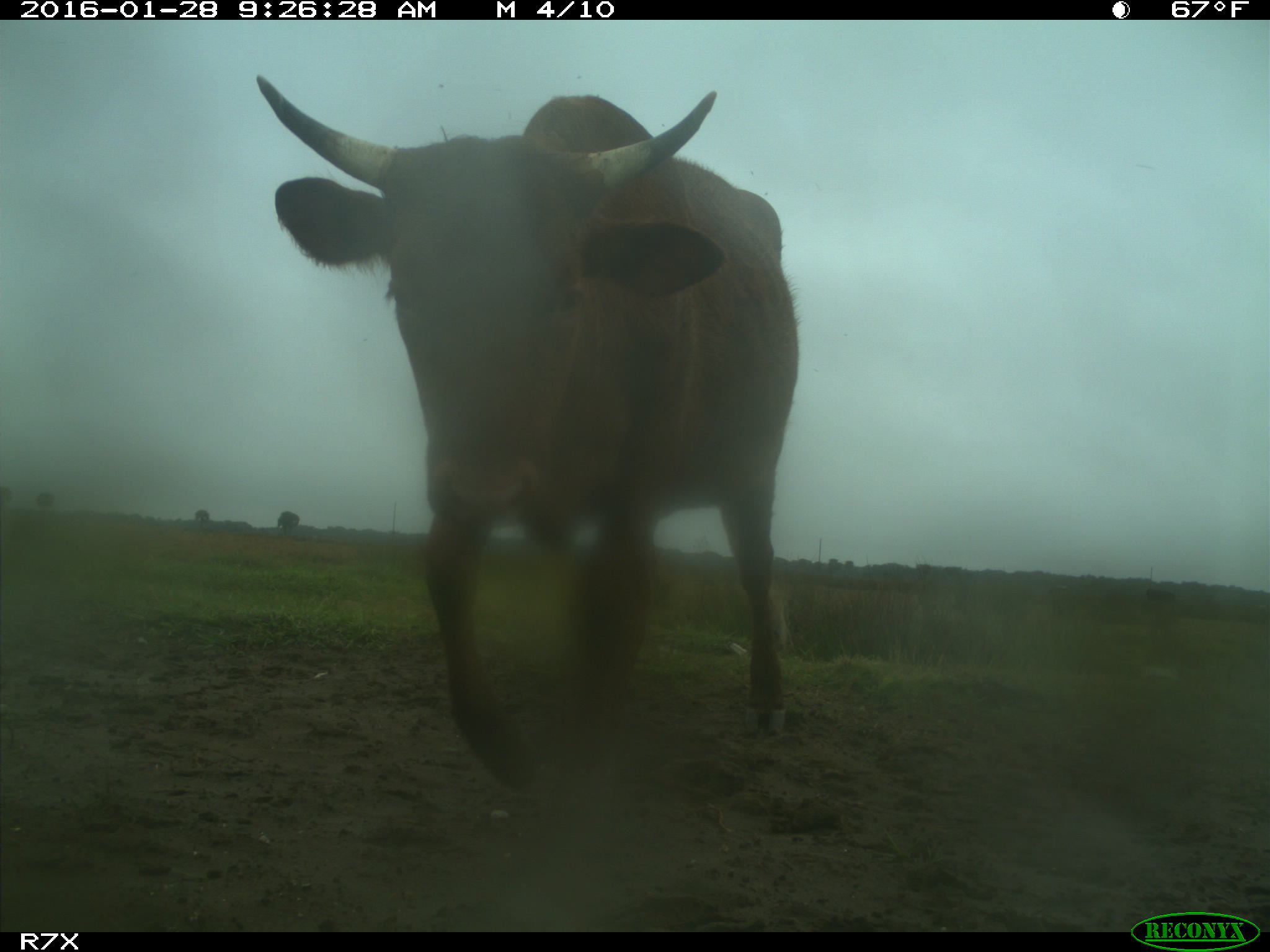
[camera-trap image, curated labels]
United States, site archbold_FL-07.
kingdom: Animalia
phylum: Chordata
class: Mammalia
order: Artiodactyla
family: Bovidae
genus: Bos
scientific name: Bos taurus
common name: domestic cow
Bos taurus (domestic cow).